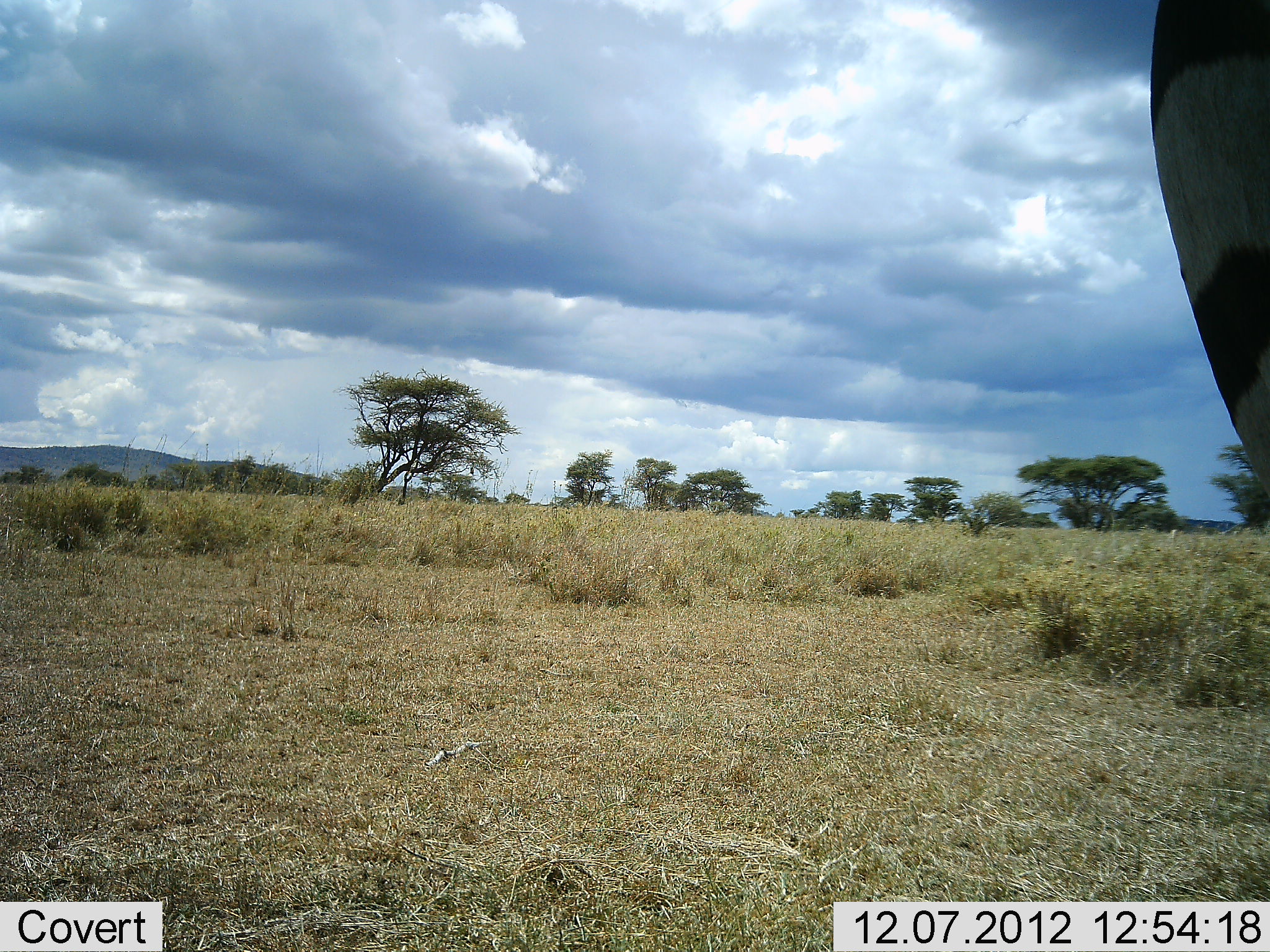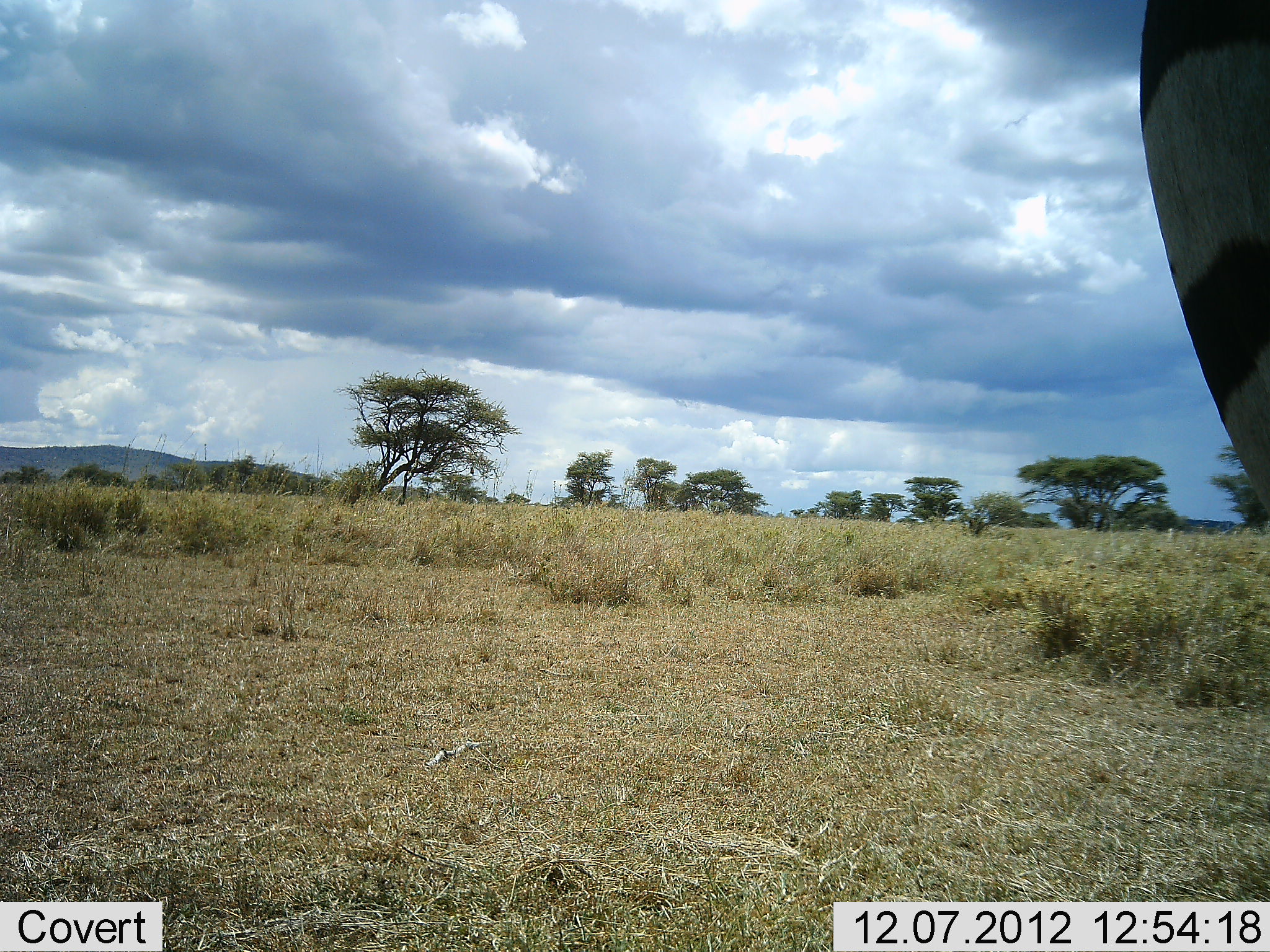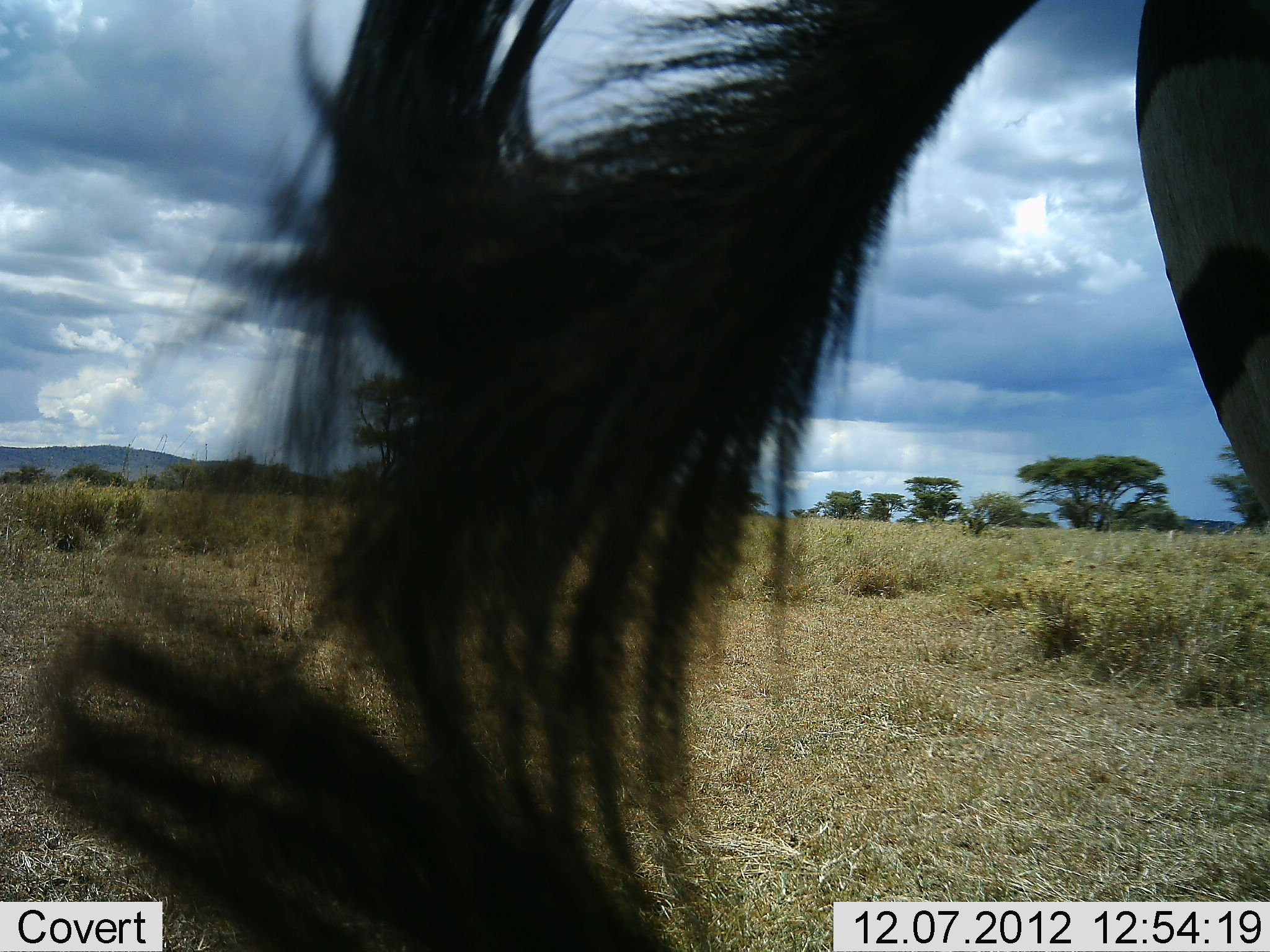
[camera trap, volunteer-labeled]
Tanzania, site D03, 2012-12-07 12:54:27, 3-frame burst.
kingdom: Animalia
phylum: Chordata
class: Mammalia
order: Perissodactyla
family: Equidae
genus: Equus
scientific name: Equus quagga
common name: plains zebra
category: zebra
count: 1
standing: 92%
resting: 3%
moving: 5%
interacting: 3%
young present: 0%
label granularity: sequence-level